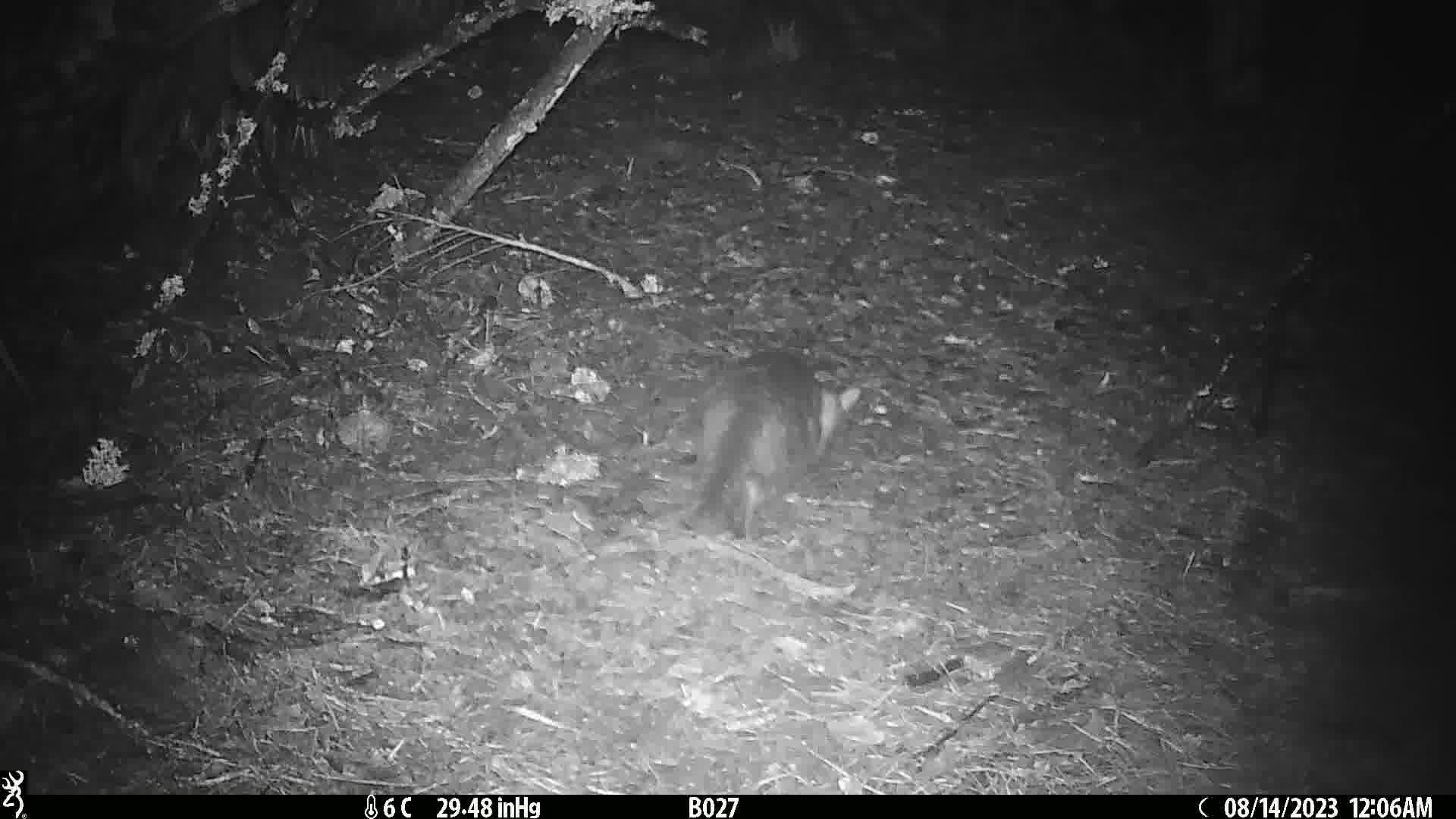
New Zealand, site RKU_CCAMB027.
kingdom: Animalia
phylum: Chordata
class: Mammalia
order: Carnivora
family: Felidae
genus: Felis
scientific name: Felis catus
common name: domestic cat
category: cat